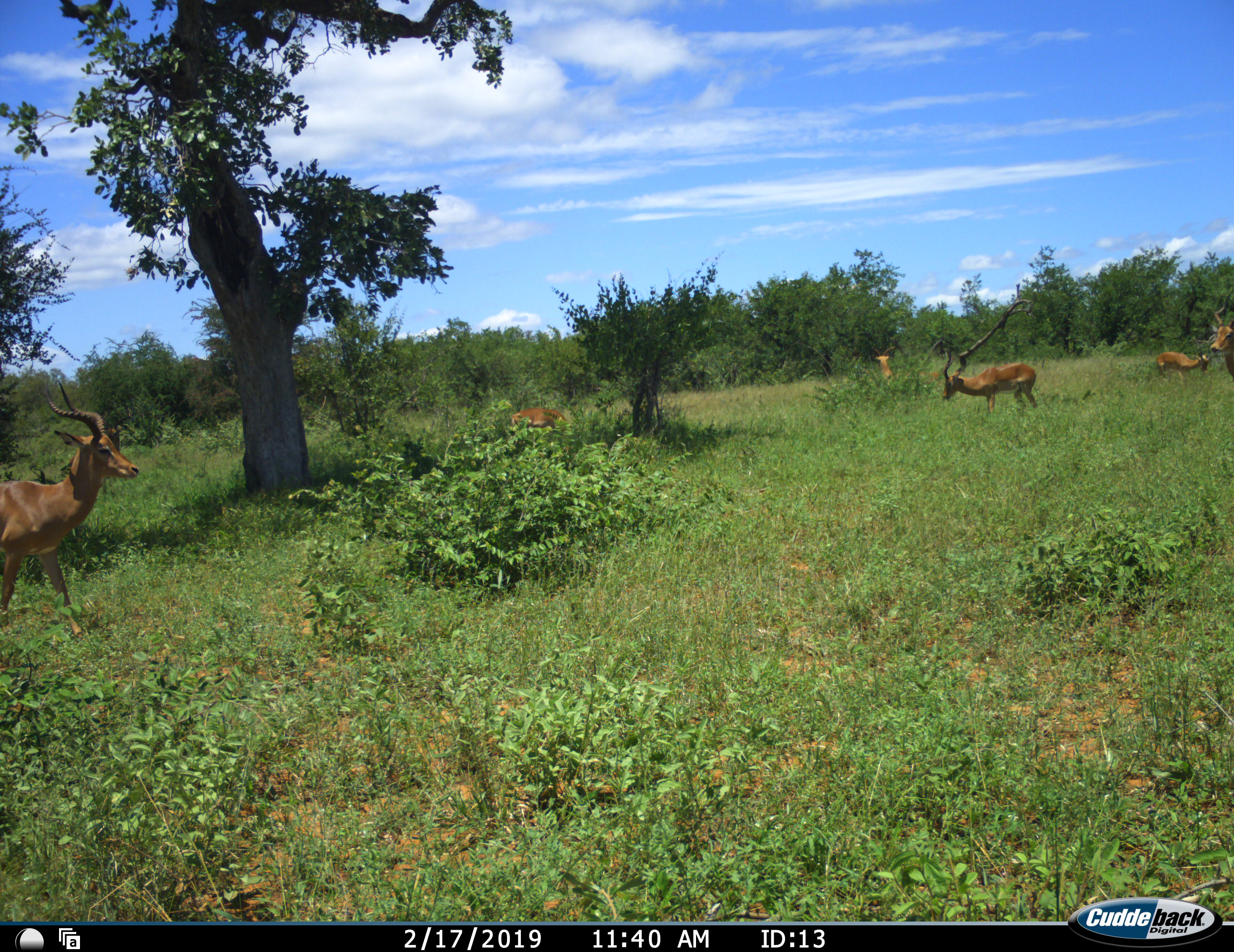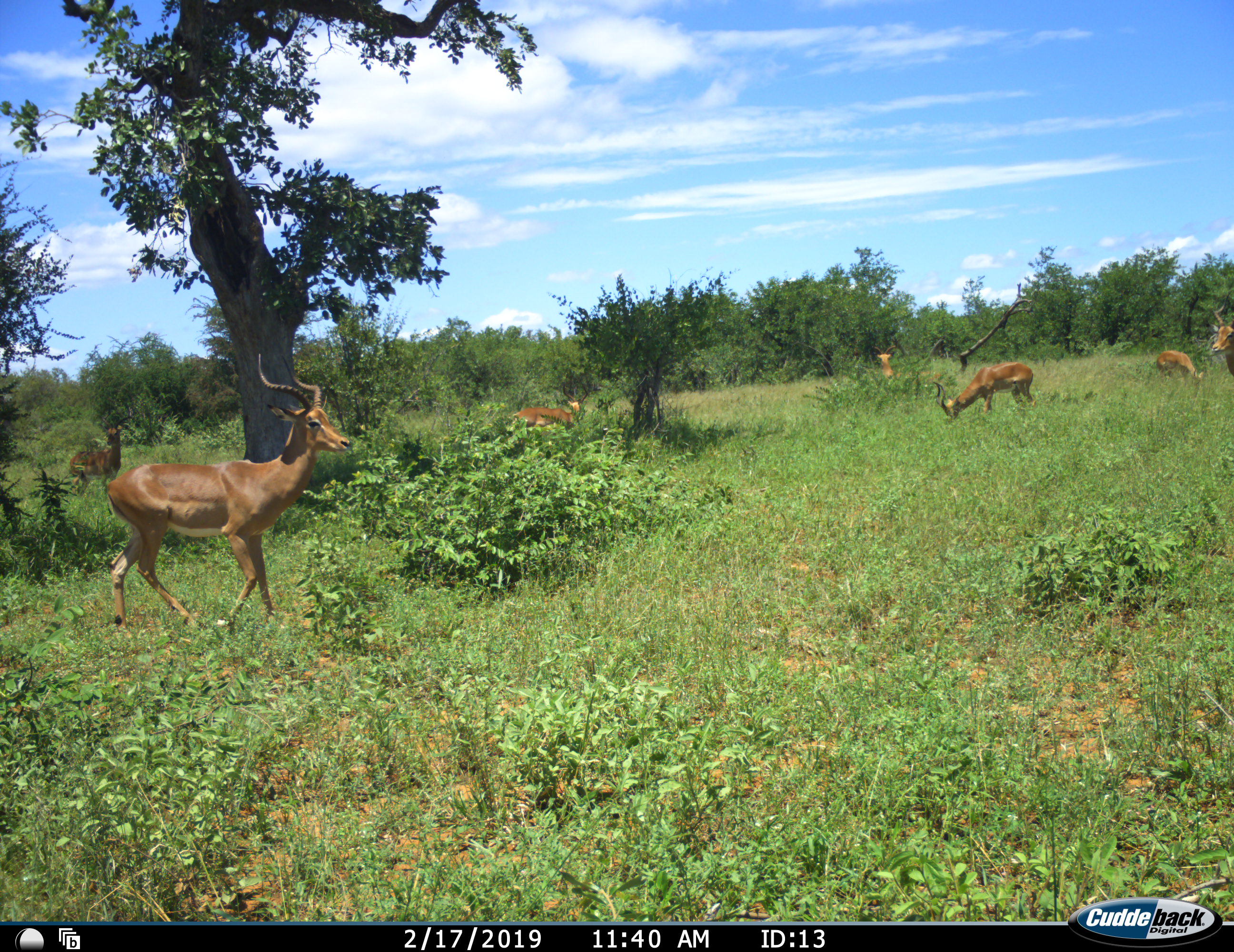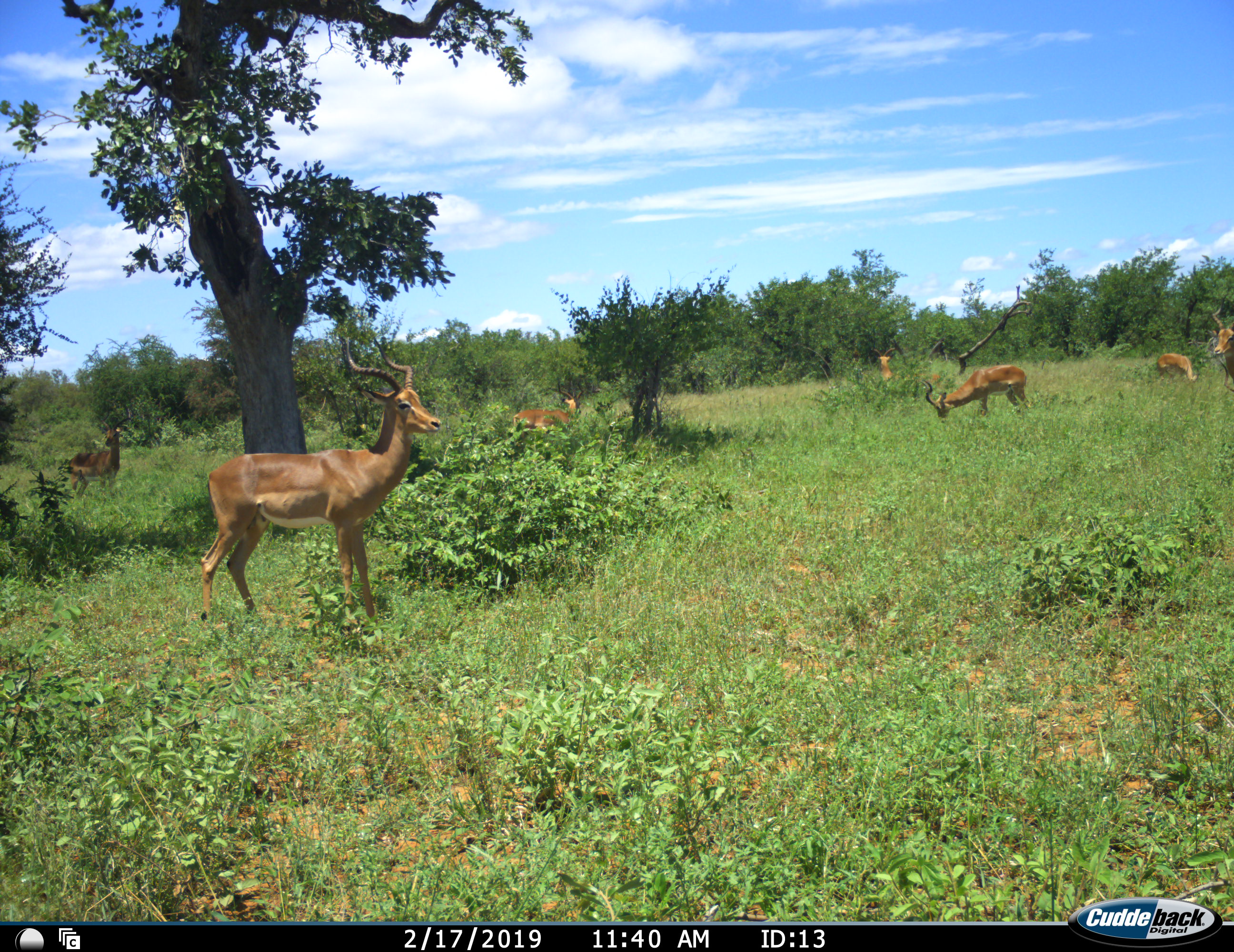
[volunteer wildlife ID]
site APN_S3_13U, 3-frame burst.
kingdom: Animalia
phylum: Chordata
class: Mammalia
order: Artiodactyla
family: Bovidae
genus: Aepyceros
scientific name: Aepyceros melampus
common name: impala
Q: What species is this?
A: Impala (Aepyceros melampus).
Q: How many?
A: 7.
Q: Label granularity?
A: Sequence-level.